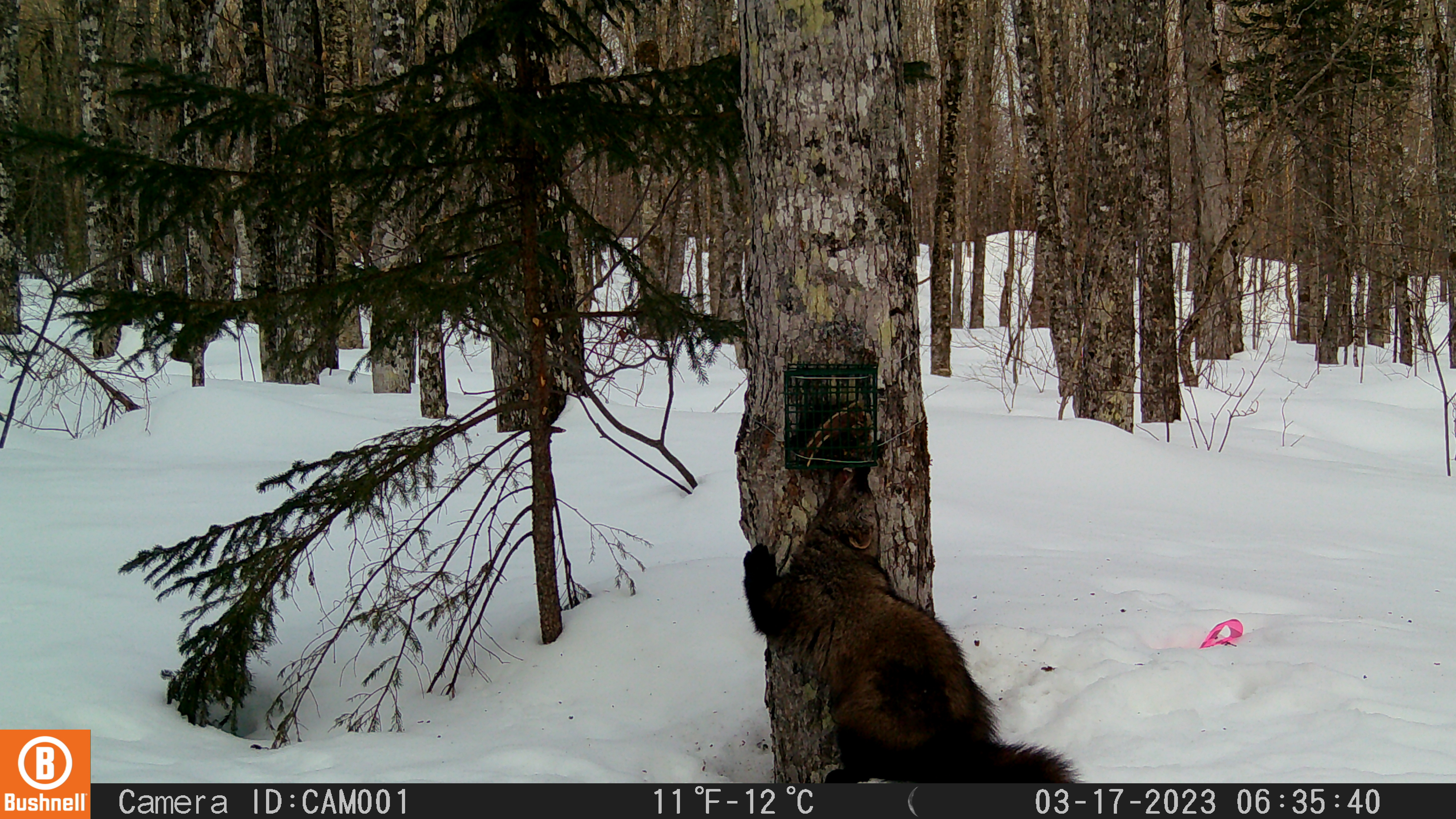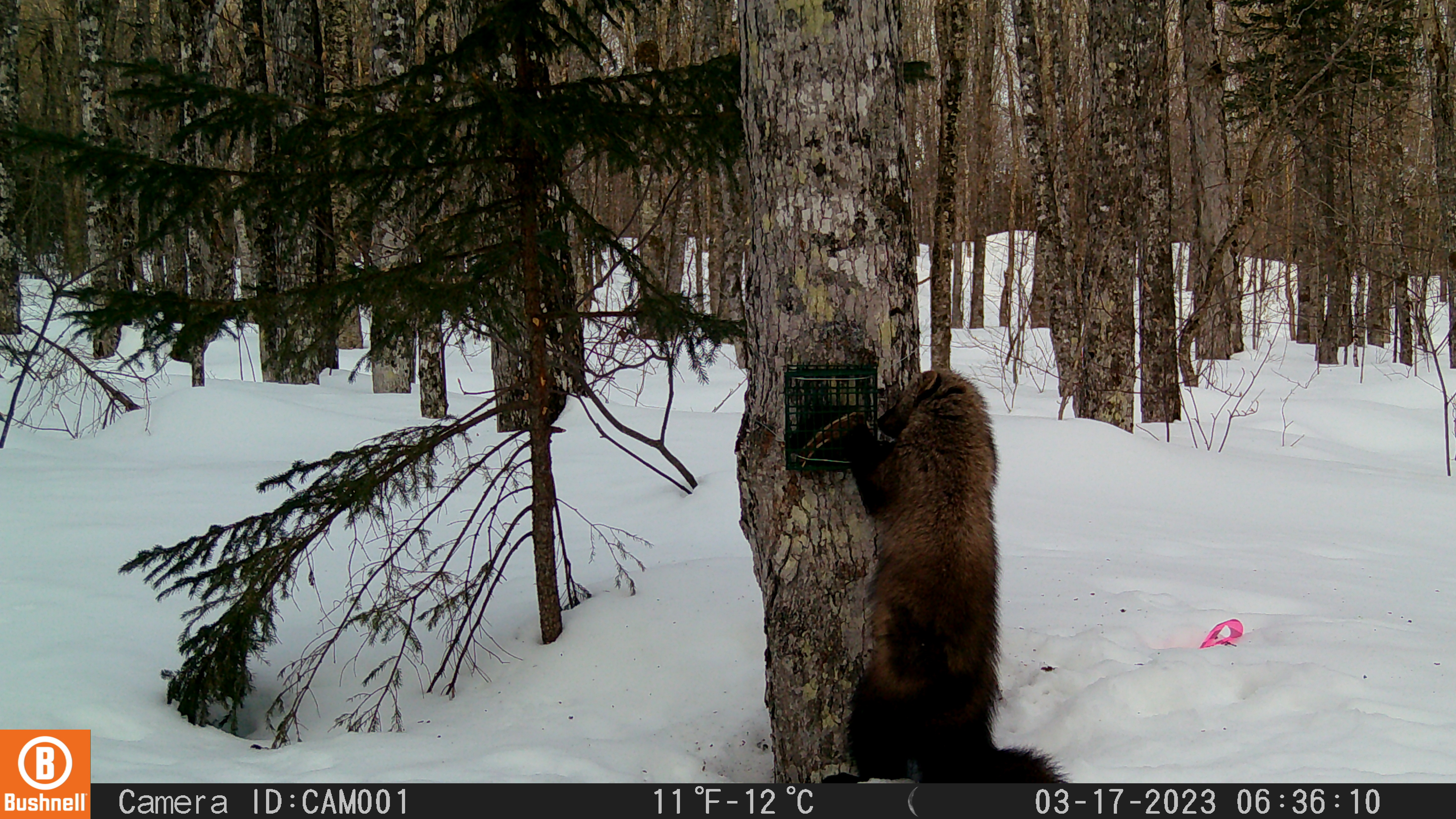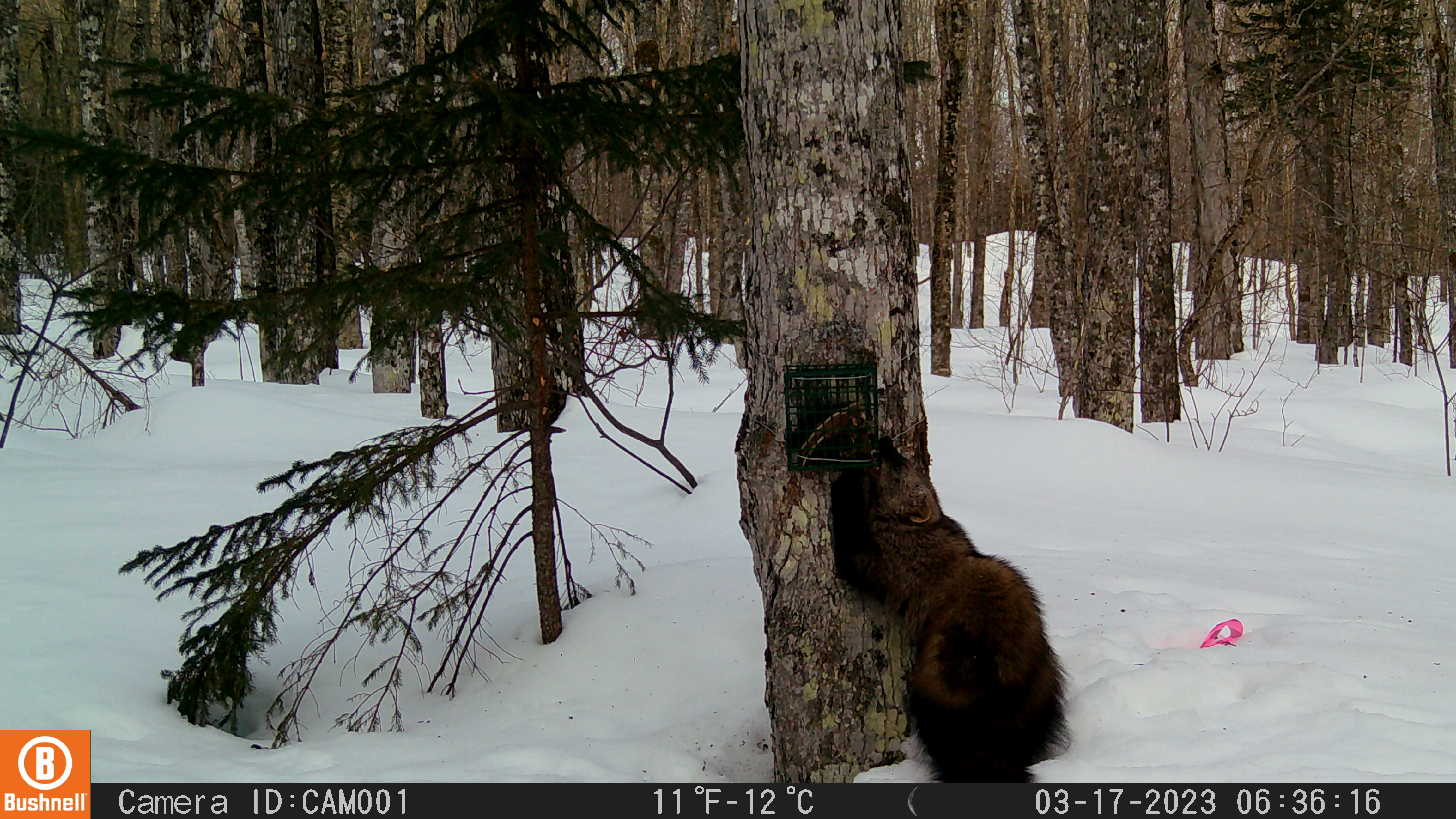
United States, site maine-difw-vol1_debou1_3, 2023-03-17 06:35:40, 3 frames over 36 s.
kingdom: Animalia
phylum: Chordata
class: Mammalia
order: Carnivora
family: Mustelidae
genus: Pekania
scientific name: Pekania pennanti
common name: fisher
Fisher (Pekania pennanti).